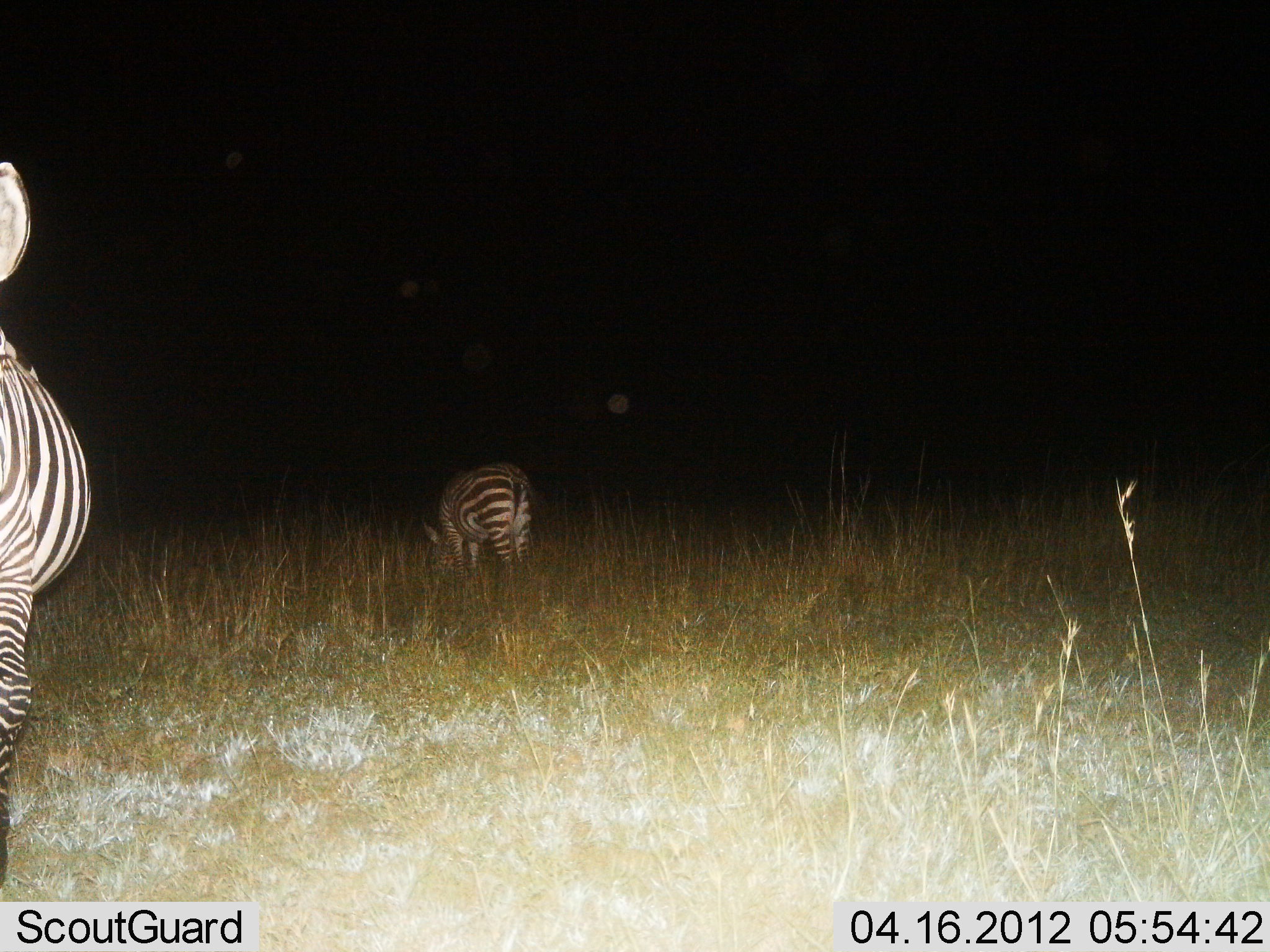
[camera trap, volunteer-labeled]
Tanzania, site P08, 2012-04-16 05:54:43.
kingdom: Animalia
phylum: Chordata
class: Mammalia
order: Perissodactyla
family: Equidae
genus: Equus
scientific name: Equus quagga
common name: plains zebra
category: zebra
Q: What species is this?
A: Zebra (plains zebra) (Equus quagga).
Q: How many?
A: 2.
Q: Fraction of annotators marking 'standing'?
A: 60%.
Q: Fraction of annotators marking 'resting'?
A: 10%.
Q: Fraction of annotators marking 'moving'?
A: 10%.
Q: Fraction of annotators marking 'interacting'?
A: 0%.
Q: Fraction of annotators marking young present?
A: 0%.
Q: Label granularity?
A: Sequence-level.